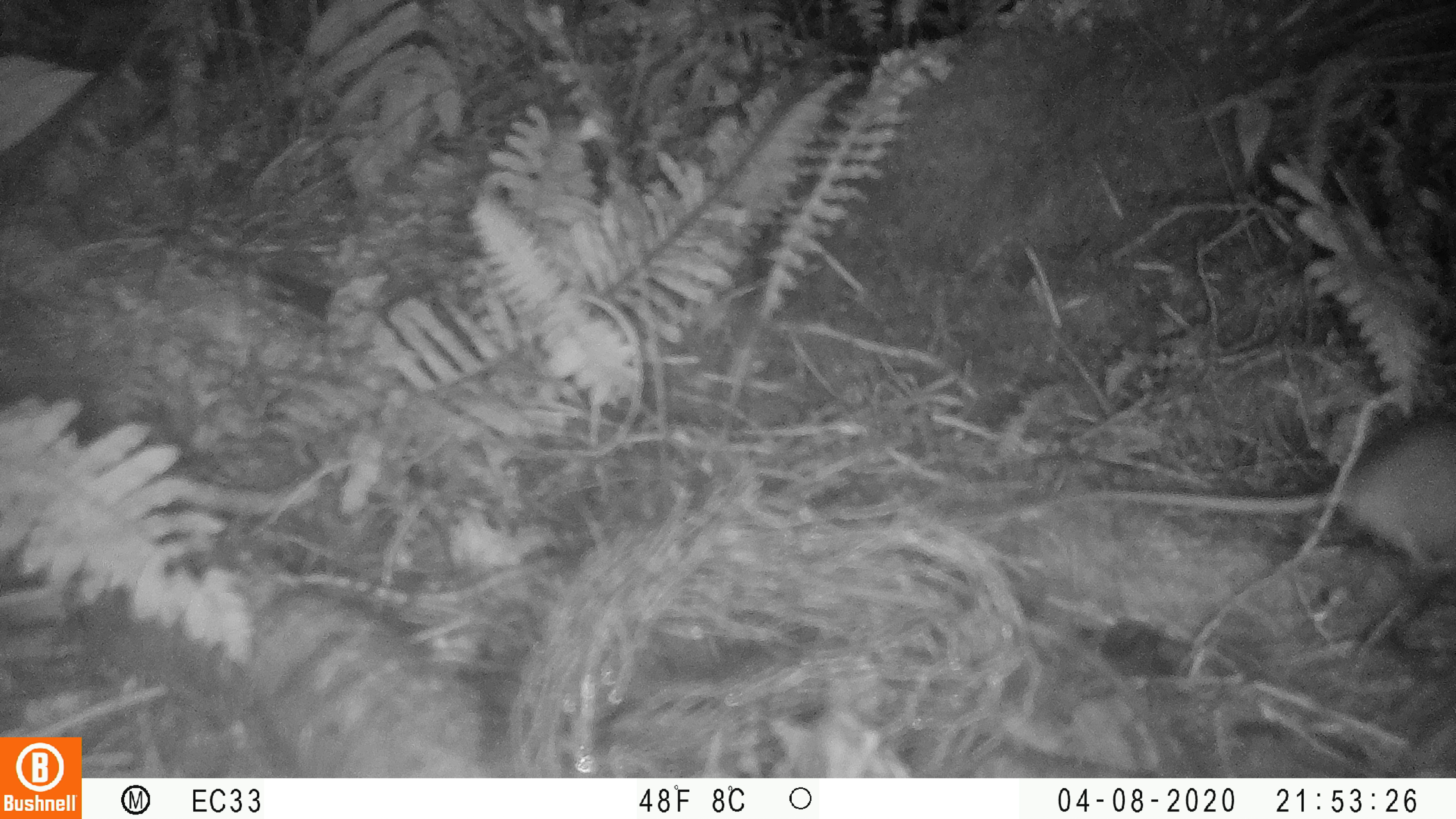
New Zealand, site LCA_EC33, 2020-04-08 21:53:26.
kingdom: Animalia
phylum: Chordata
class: Mammalia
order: Rodentia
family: Muridae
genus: Rattus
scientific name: Rattus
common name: rat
Rat (Rattus).